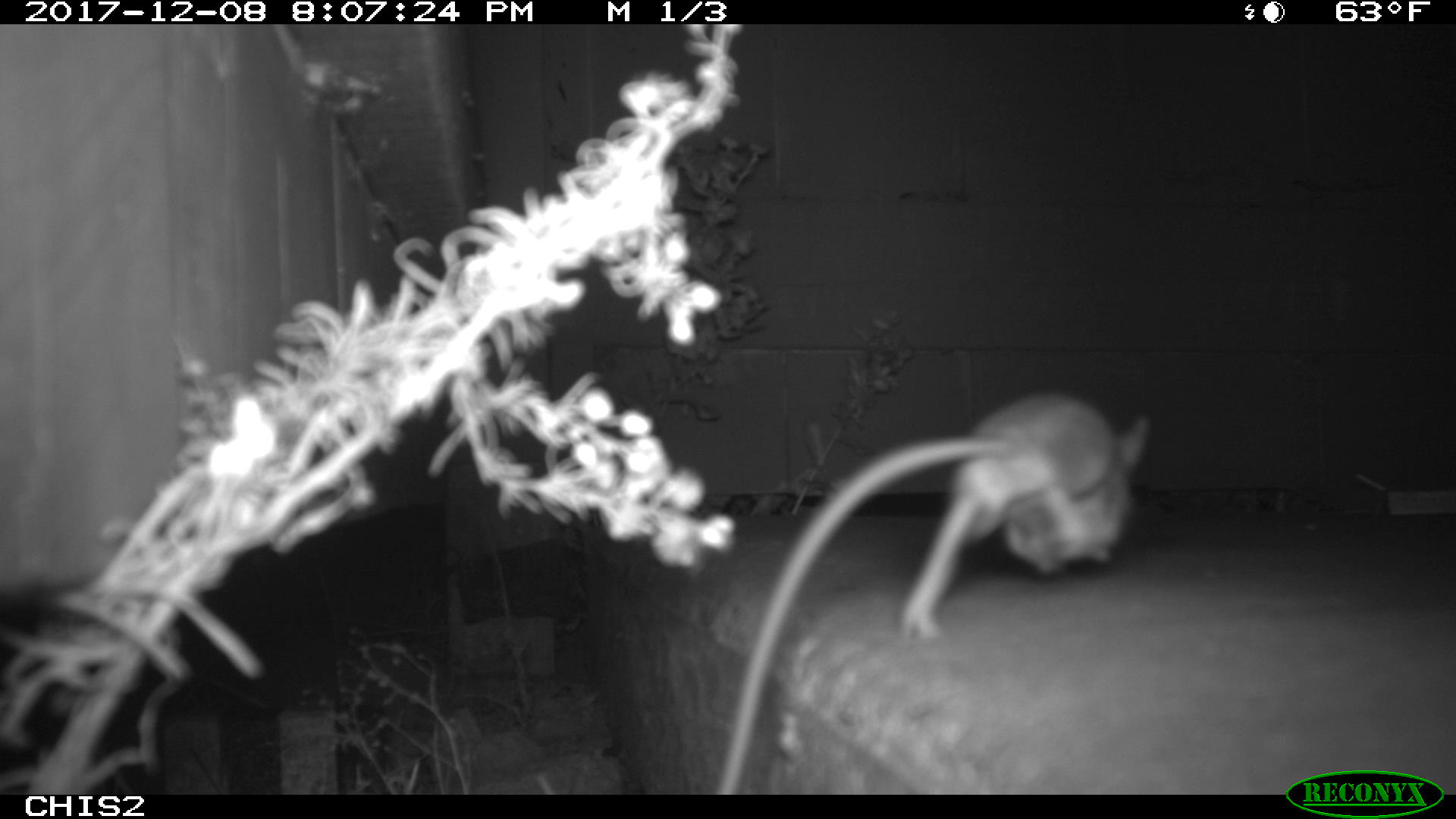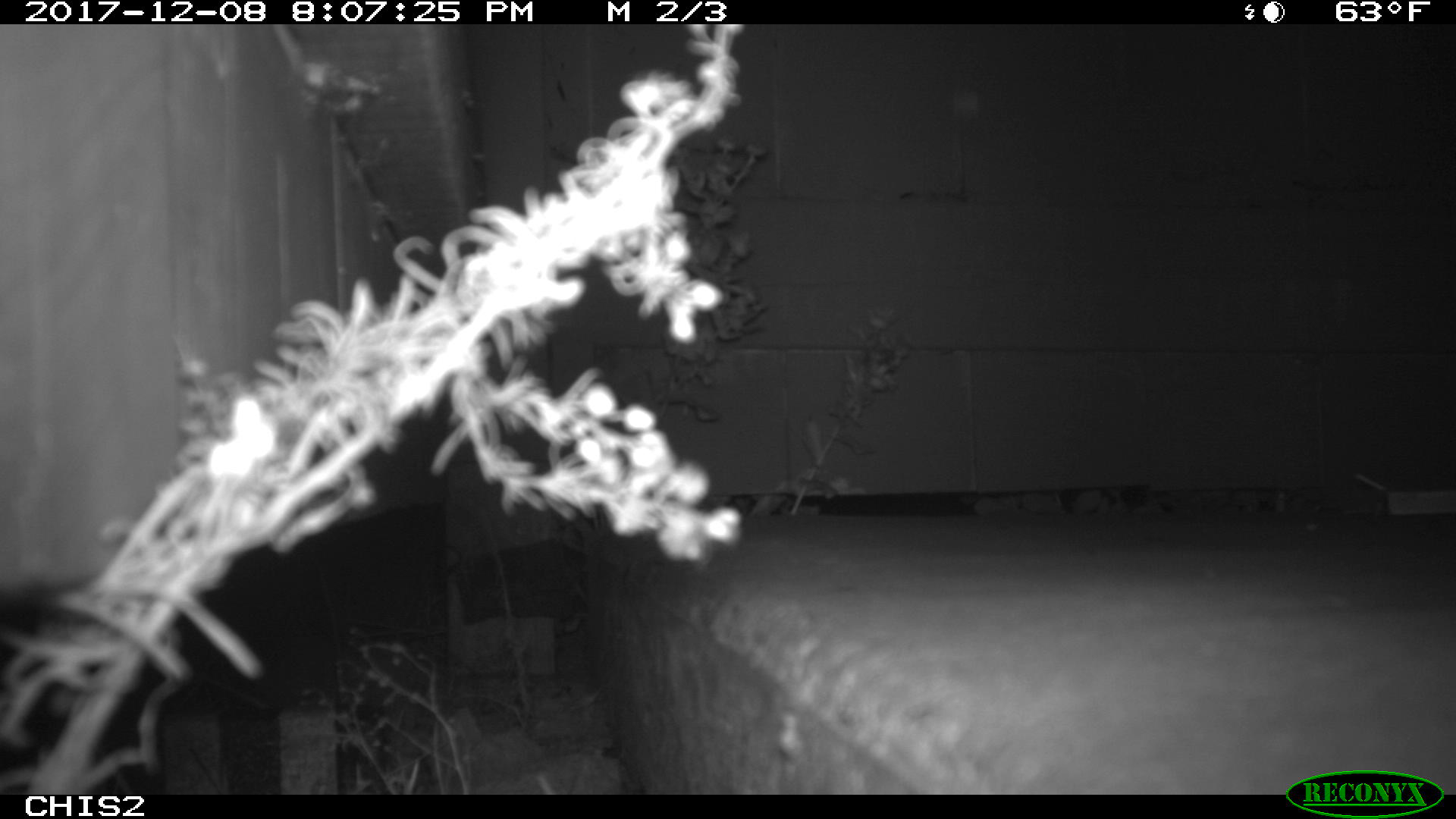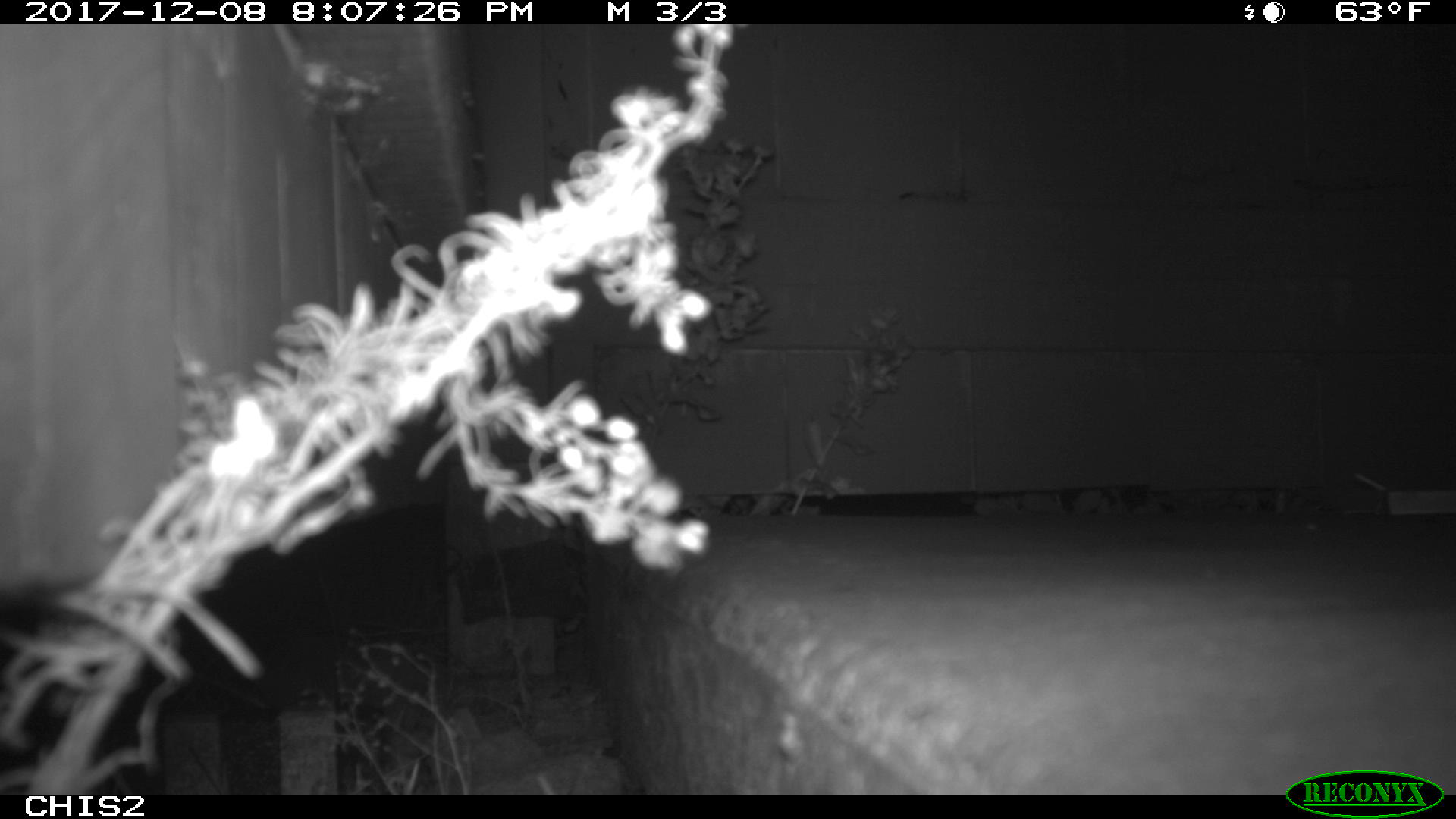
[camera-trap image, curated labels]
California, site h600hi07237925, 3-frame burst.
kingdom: Animalia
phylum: Chordata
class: Mammalia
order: Rodentia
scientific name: Rodentia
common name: rodent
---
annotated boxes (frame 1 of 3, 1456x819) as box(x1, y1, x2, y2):
rodent: box(719, 391, 1150, 795)